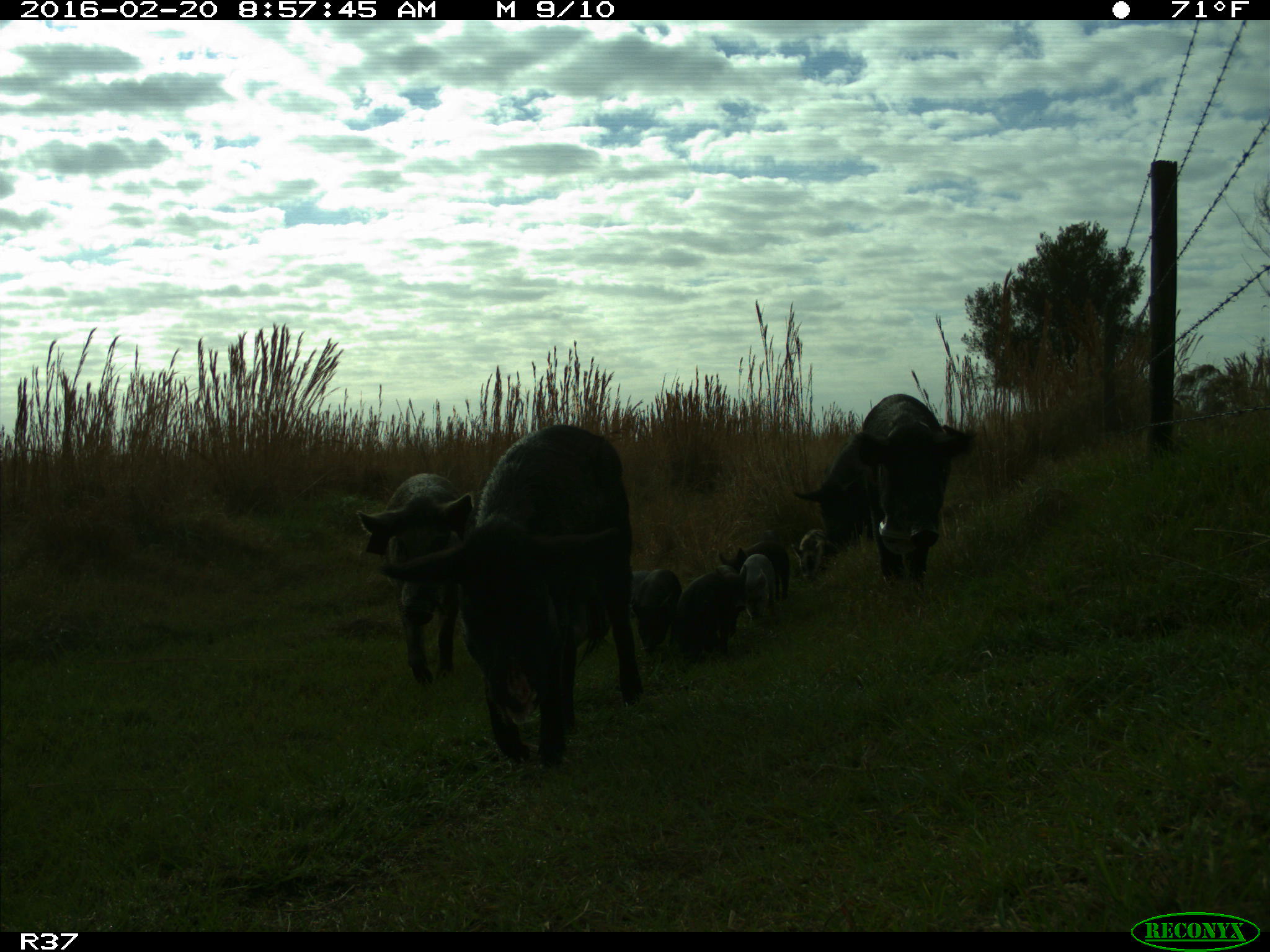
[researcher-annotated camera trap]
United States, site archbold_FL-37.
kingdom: Animalia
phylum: Chordata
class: Mammalia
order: Artiodactyla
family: Suidae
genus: Sus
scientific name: Sus scrofa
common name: wild boar